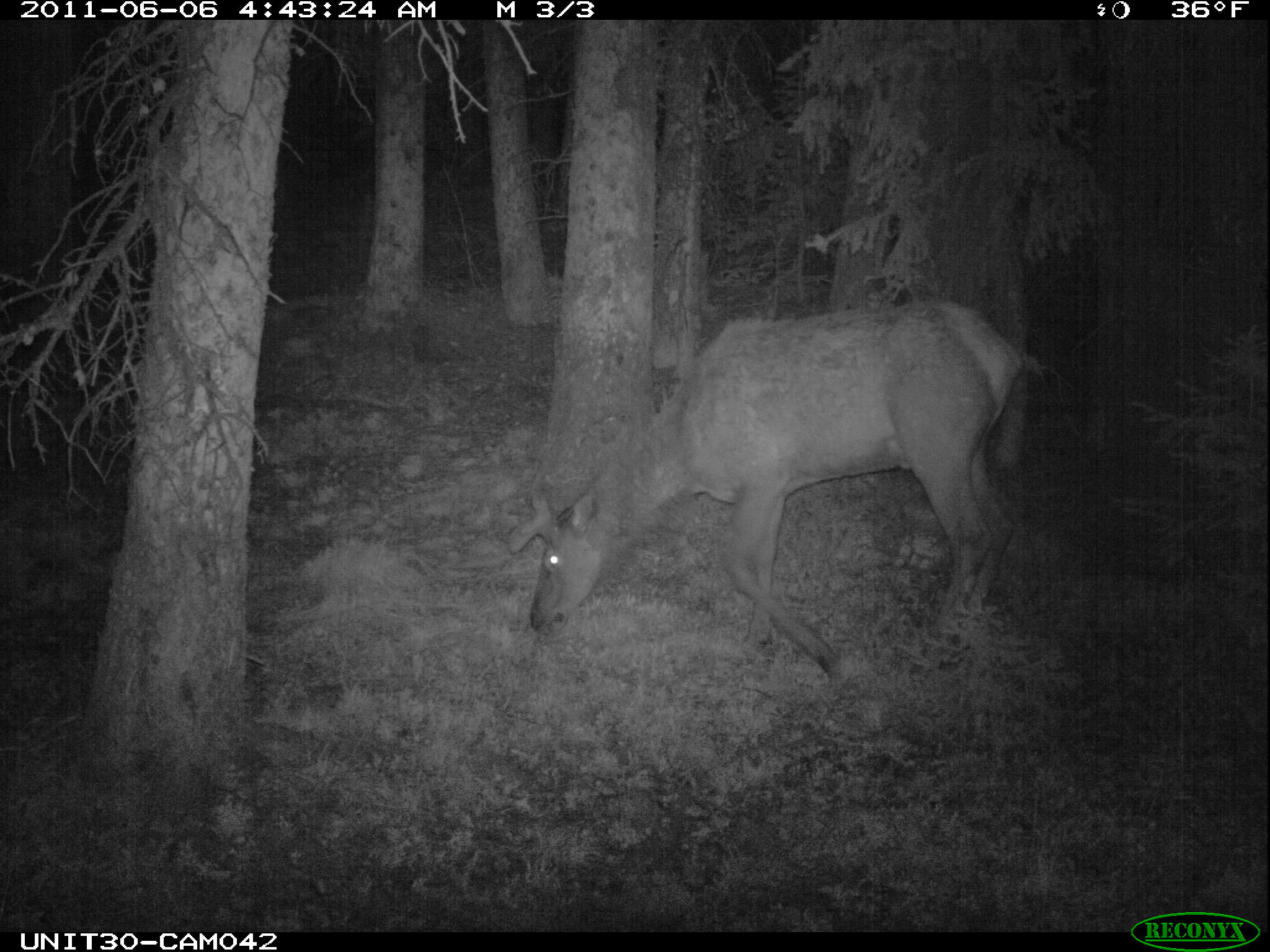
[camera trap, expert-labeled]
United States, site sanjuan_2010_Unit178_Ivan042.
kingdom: Animalia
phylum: Chordata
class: Mammalia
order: Artiodactyla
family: Cervidae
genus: Cervus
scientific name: Cervus elaphus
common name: red deer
Cervus elaphus (red deer).